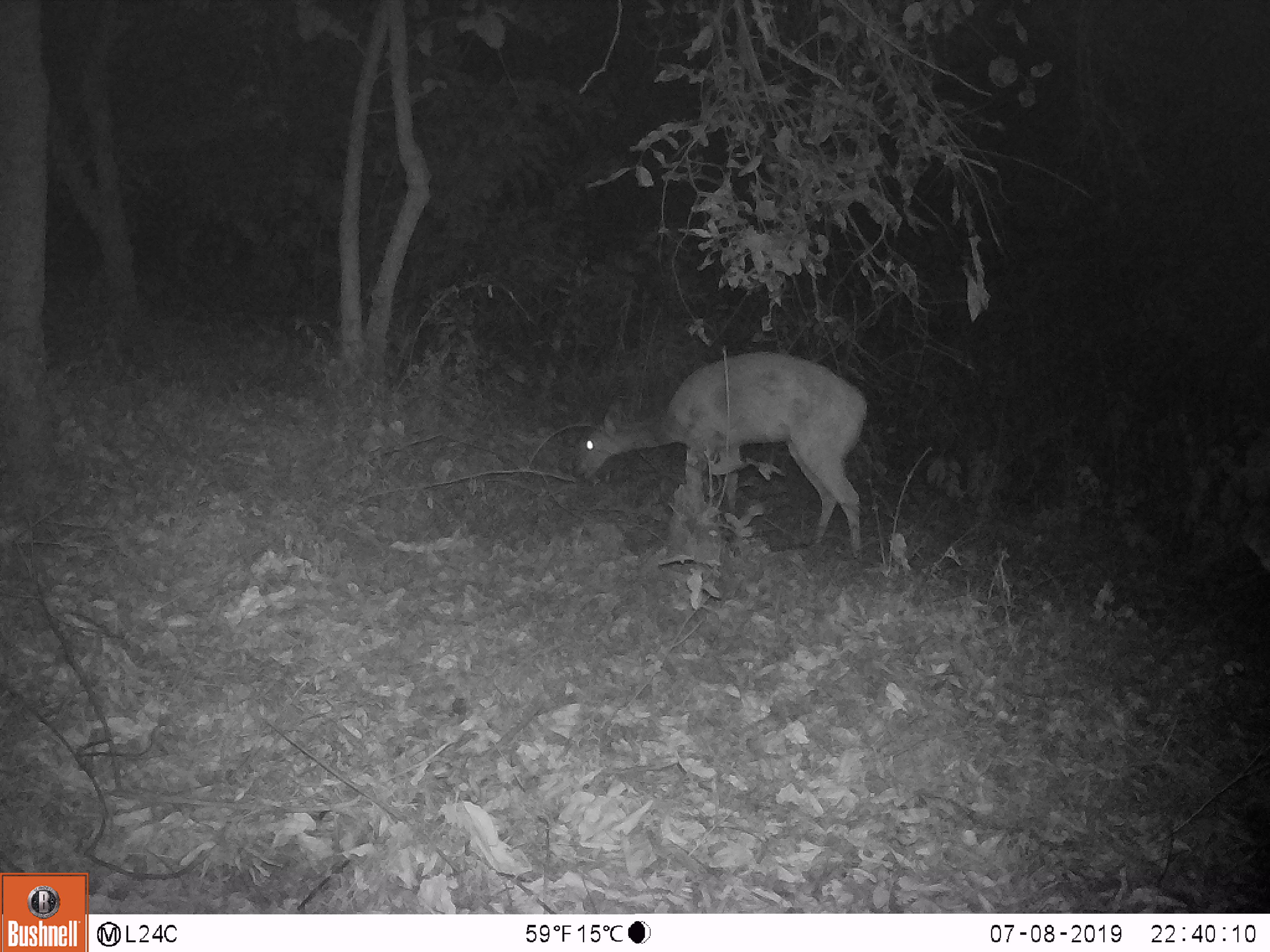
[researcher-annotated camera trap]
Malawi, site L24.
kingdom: Animalia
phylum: Chordata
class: Mammalia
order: Artiodactyla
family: Bovidae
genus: Redunca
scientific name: Redunca arundinum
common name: southern reedbuck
Southern reedbuck (Redunca arundinum), count 1.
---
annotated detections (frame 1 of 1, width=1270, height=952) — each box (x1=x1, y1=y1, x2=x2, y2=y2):
southern reedbuck: (x1=570, y1=340, x2=879, y2=560)